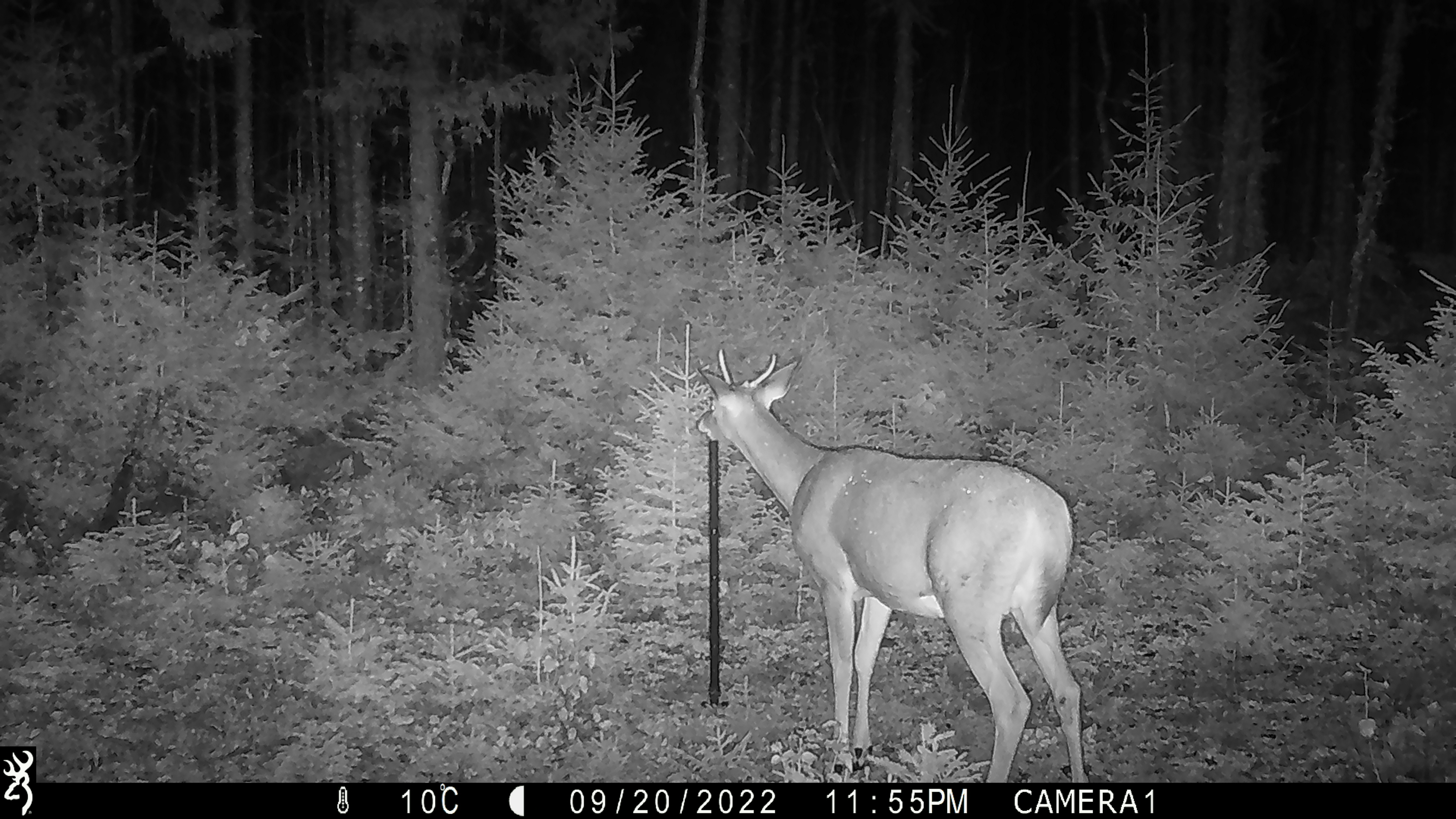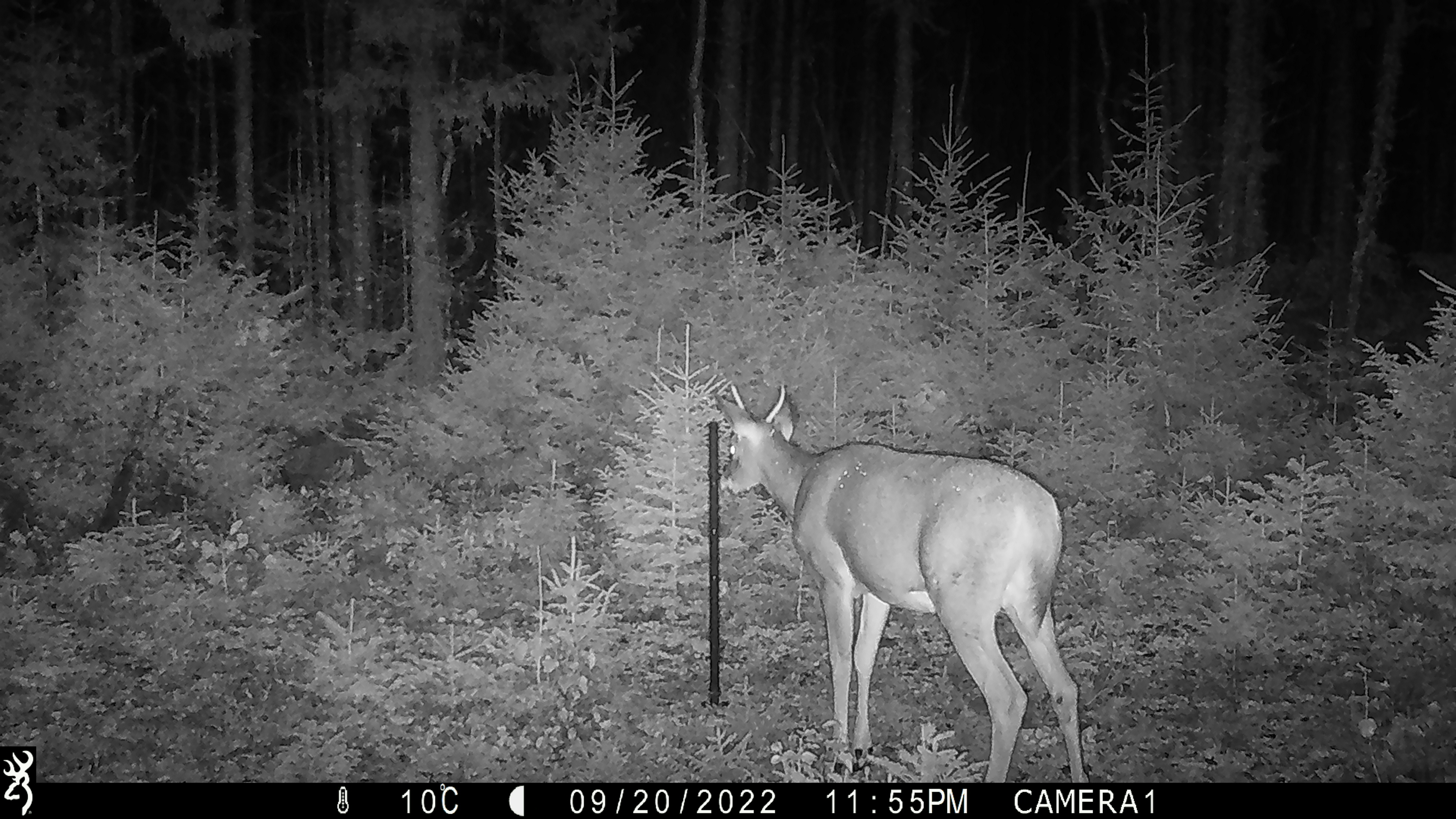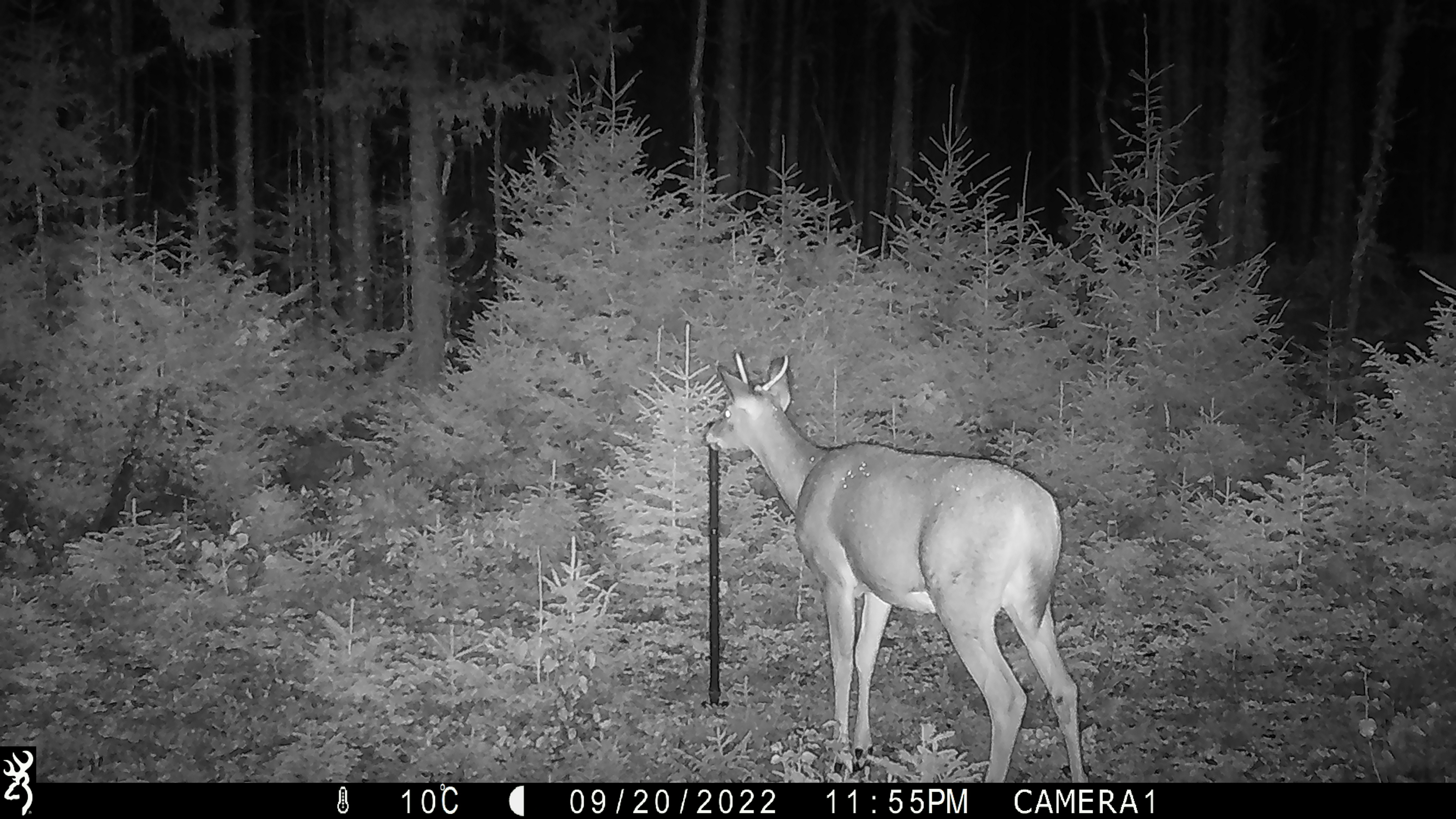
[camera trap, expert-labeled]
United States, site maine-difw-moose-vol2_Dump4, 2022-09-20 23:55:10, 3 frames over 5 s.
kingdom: Animalia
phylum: Chordata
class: Mammalia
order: Artiodactyla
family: Cervidae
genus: Odocoileus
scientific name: Odocoileus virginianus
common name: white-tailed deer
White-tailed deer (Odocoileus virginianus).